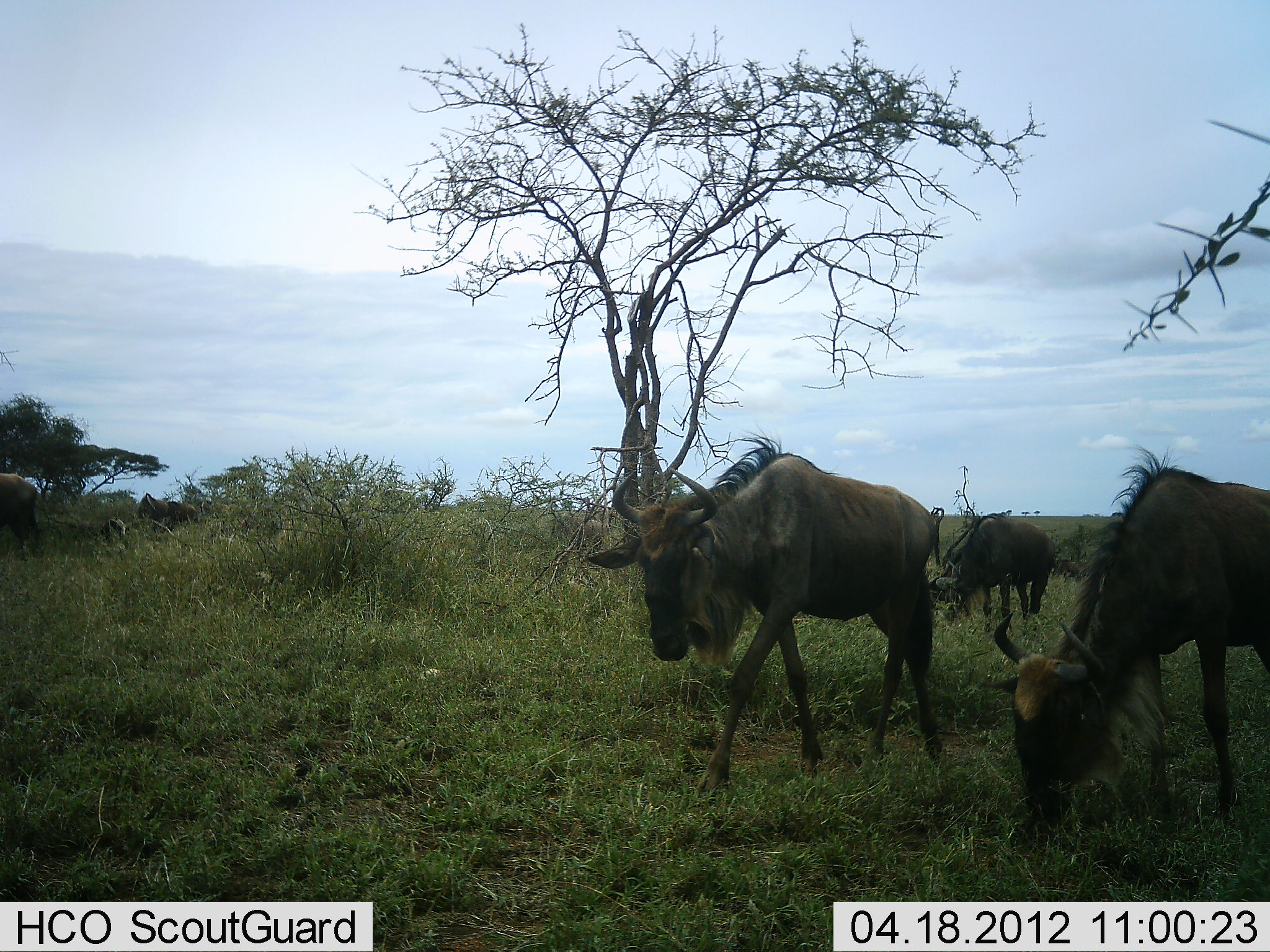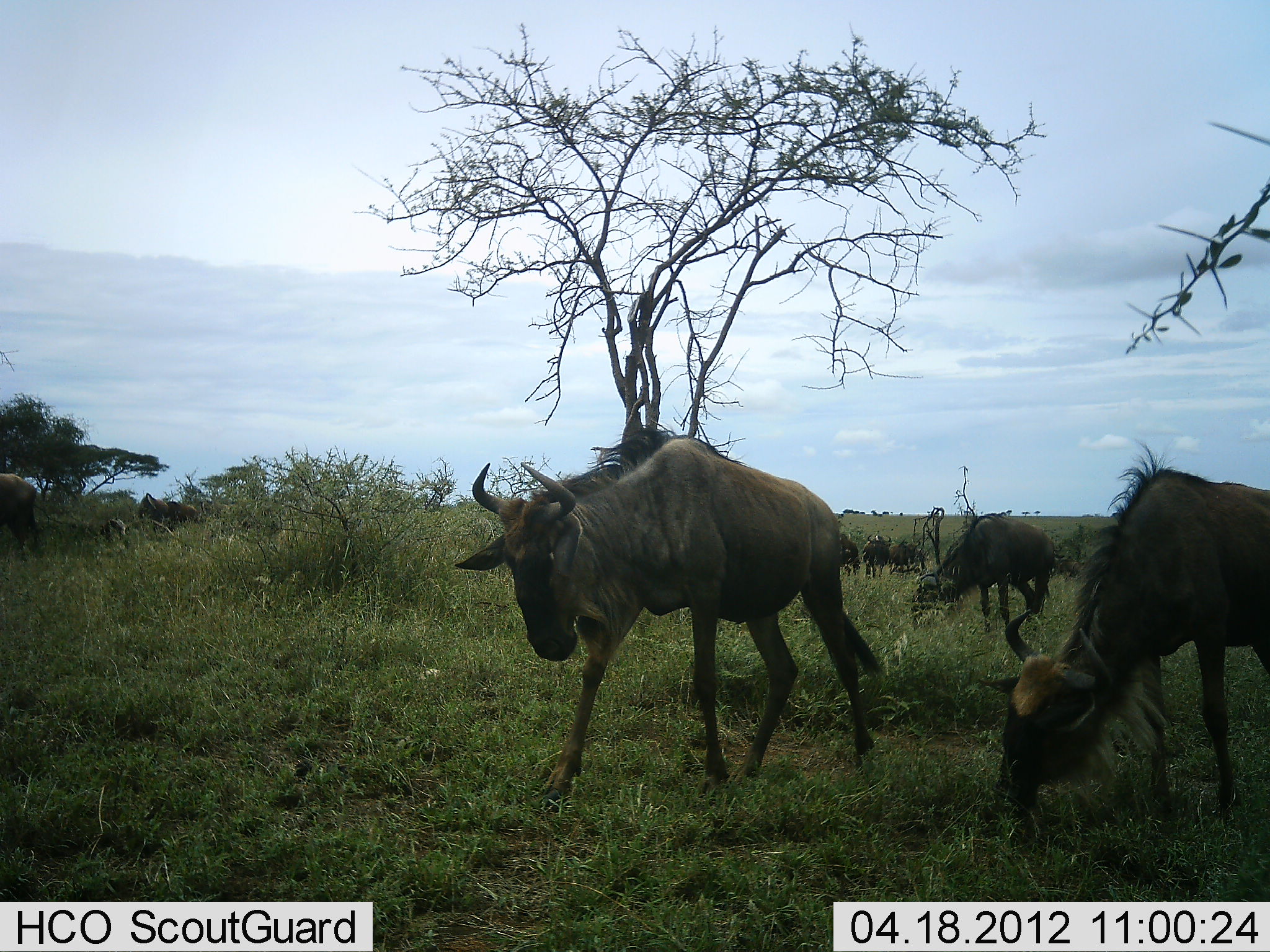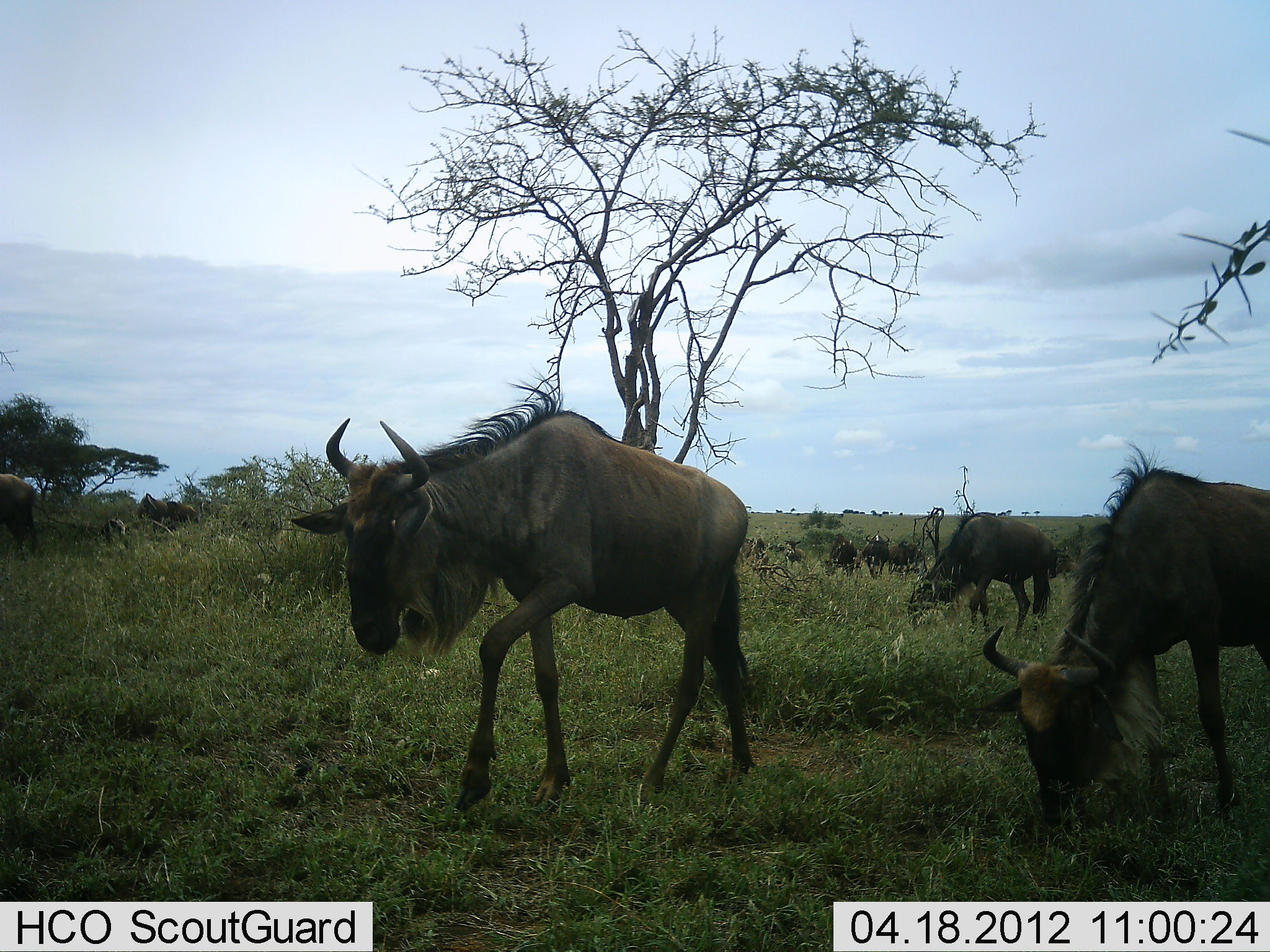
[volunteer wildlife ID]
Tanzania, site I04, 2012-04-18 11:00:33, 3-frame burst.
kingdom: Animalia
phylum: Chordata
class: Mammalia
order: Artiodactyla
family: Bovidae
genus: Connochaetes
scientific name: Connochaetes taurinus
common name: blue wildebeest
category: wildebeest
Wildebeest (blue wildebeest) (Connochaetes taurinus), count 9. Behavior (volunteer vote fractions): standing 56%, resting 0%, moving 78%, interacting 0%. Young present (vote fraction): 4%. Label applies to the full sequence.